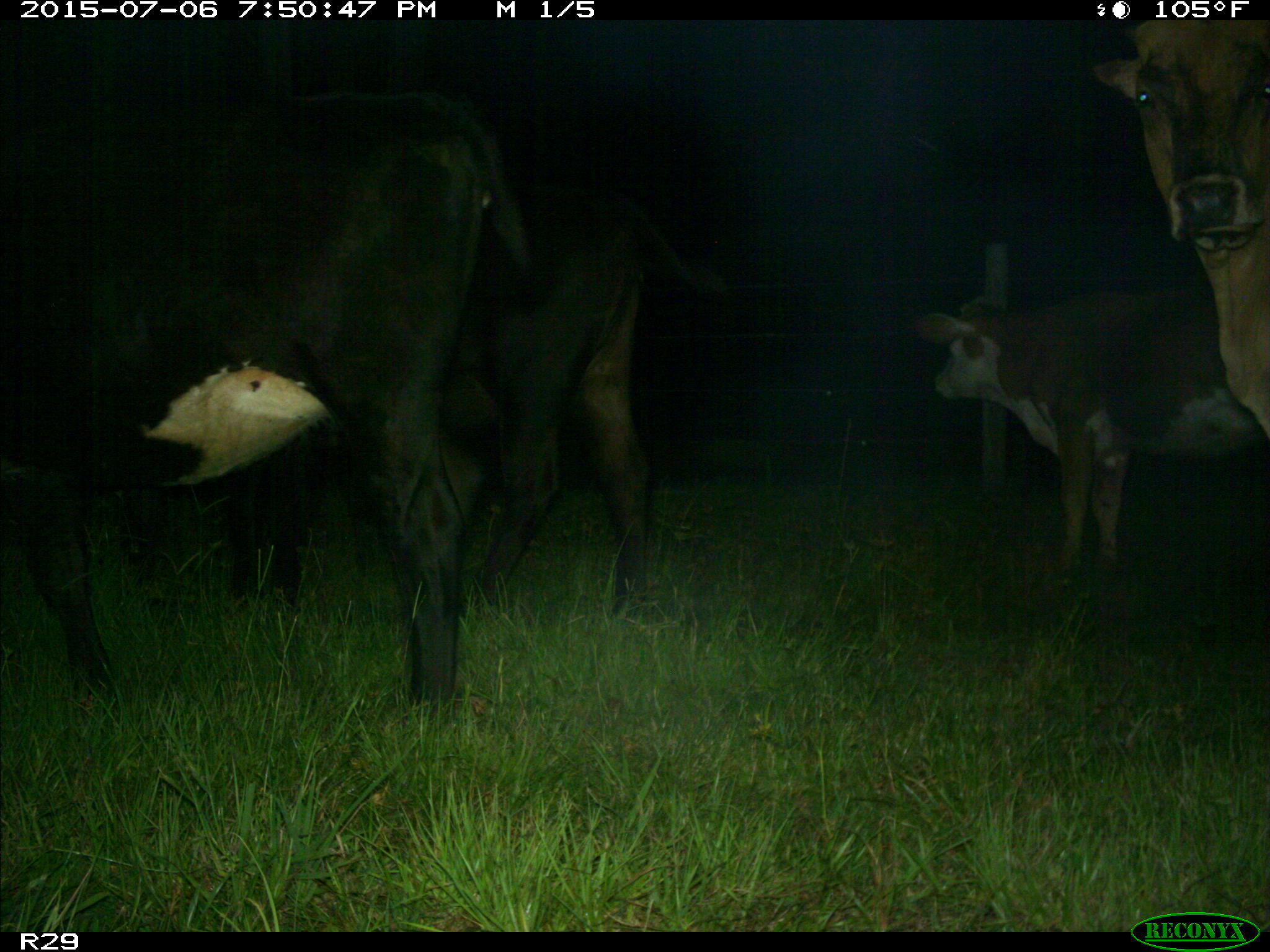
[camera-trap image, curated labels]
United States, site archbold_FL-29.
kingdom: Animalia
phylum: Chordata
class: Mammalia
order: Artiodactyla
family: Bovidae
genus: Bos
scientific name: Bos taurus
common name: domestic cow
Bos taurus (domestic cow).